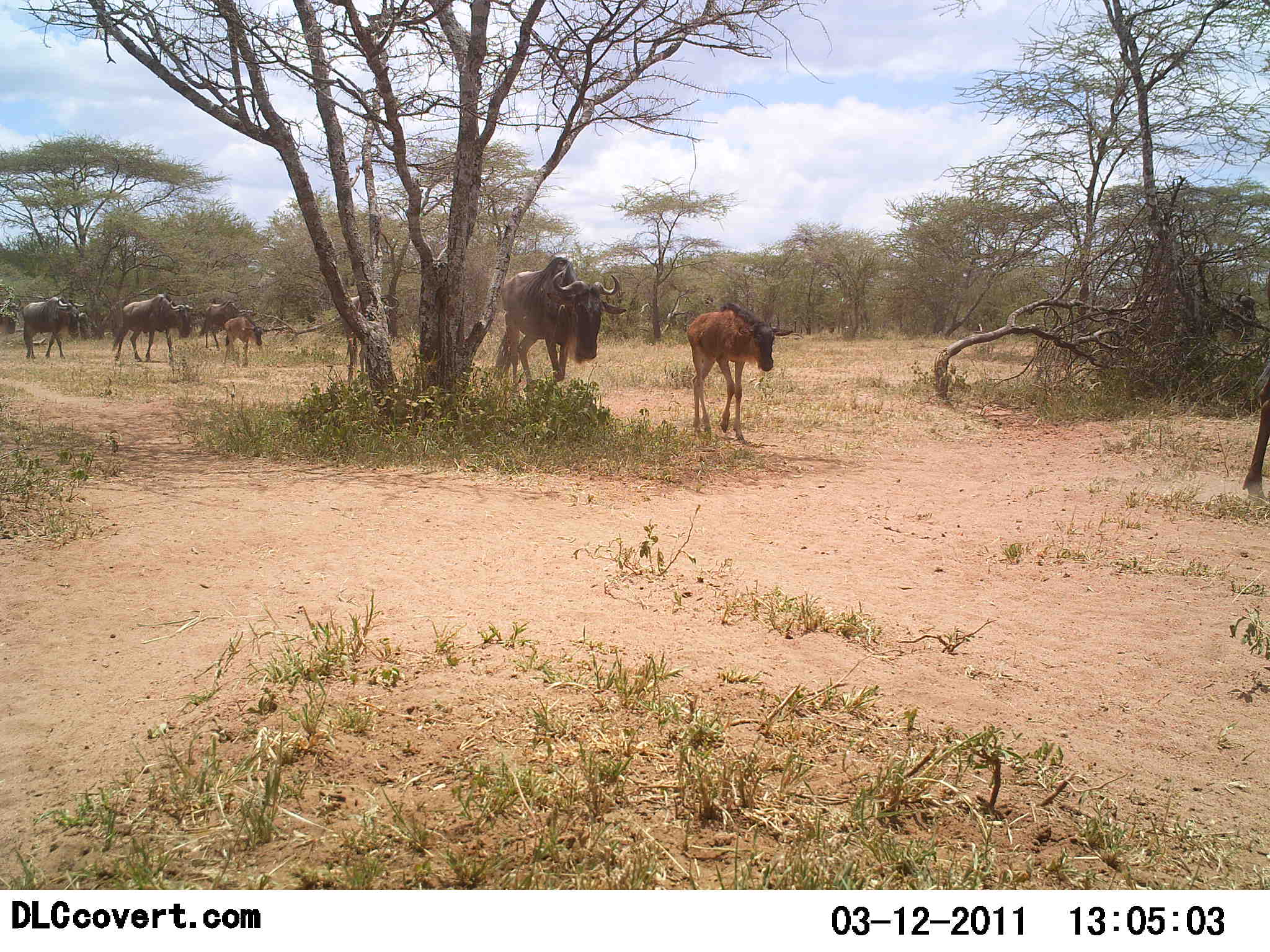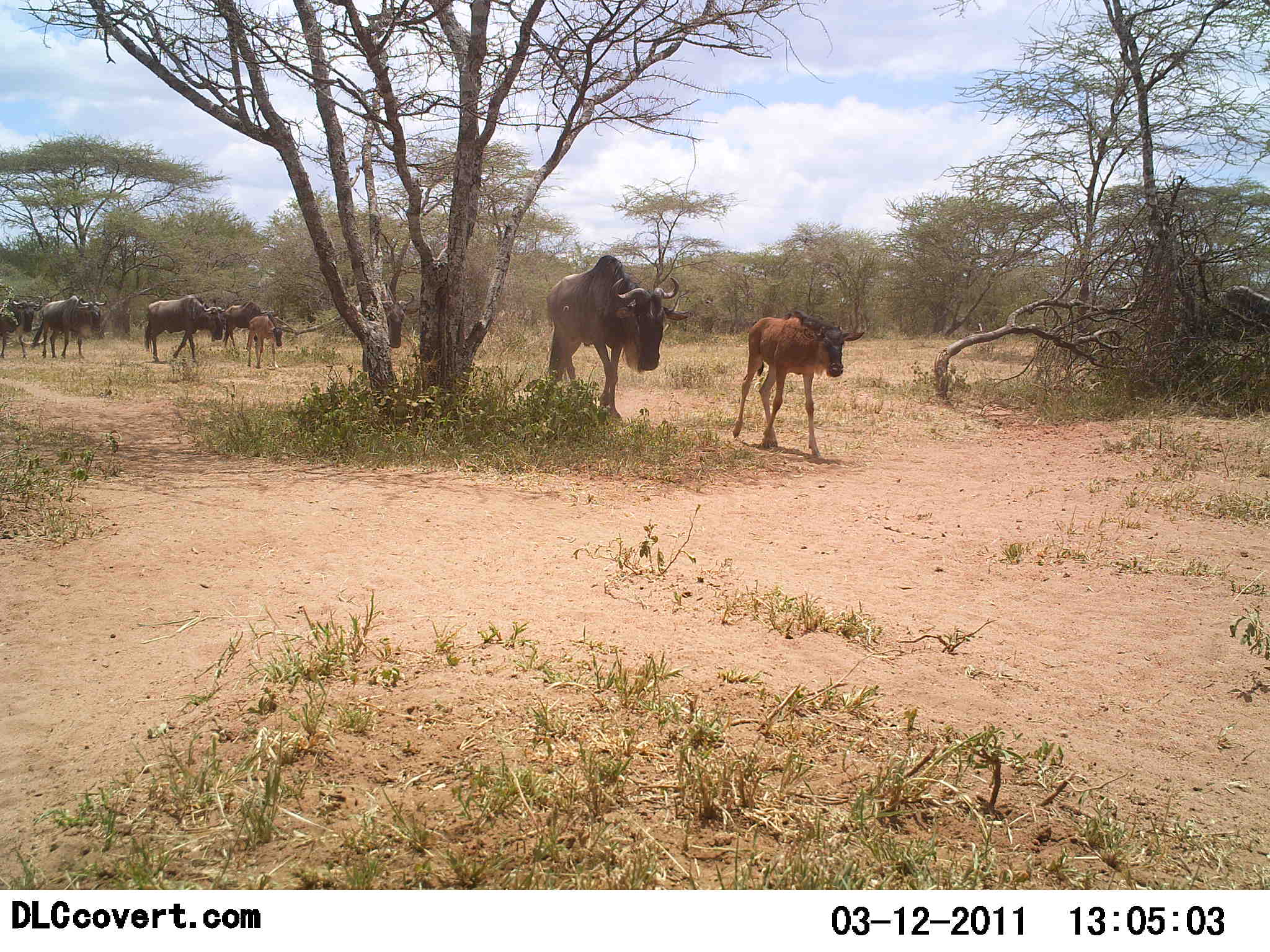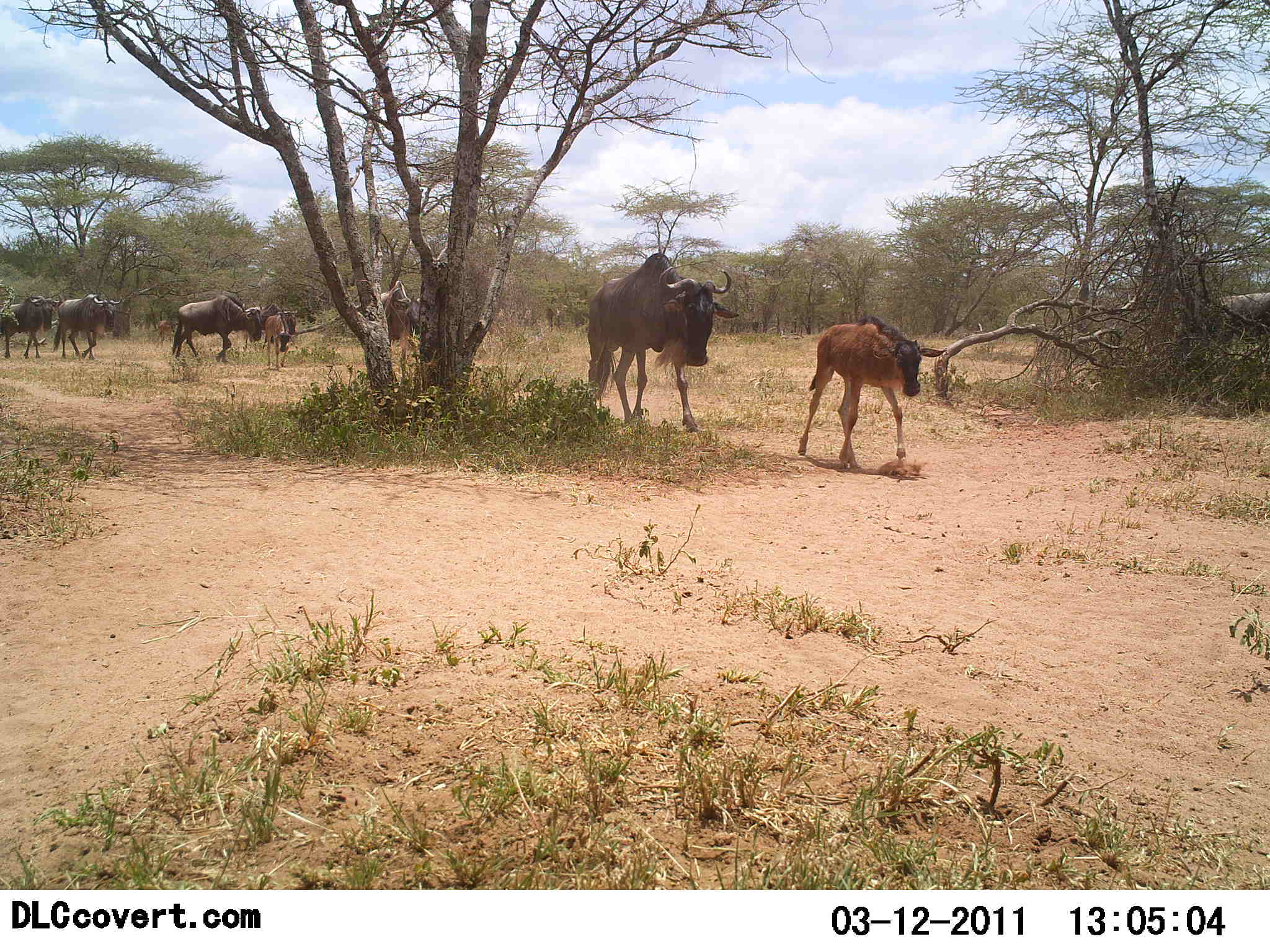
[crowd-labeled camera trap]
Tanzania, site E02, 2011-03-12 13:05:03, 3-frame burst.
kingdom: Animalia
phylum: Chordata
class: Mammalia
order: Artiodactyla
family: Bovidae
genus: Connochaetes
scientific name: Connochaetes taurinus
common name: blue wildebeest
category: wildebeest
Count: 9.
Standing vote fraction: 0%.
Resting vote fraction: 0%.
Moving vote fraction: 100%.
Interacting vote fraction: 0%.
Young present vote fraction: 91%.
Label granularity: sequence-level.